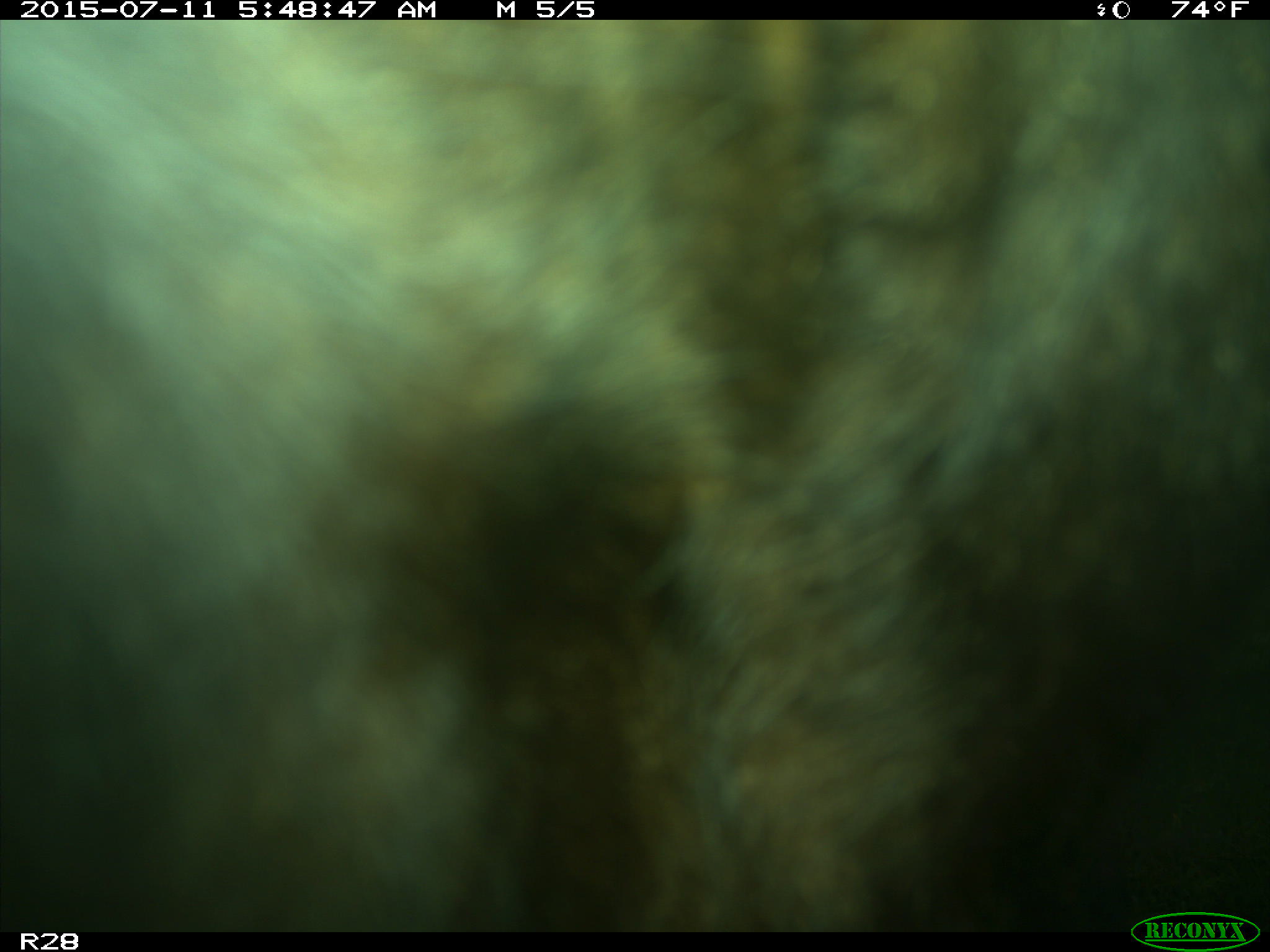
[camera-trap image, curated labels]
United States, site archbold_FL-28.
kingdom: Animalia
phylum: Chordata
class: Mammalia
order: Artiodactyla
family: Bovidae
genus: Bos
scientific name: Bos taurus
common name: domestic cow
Bos taurus (domestic cow).